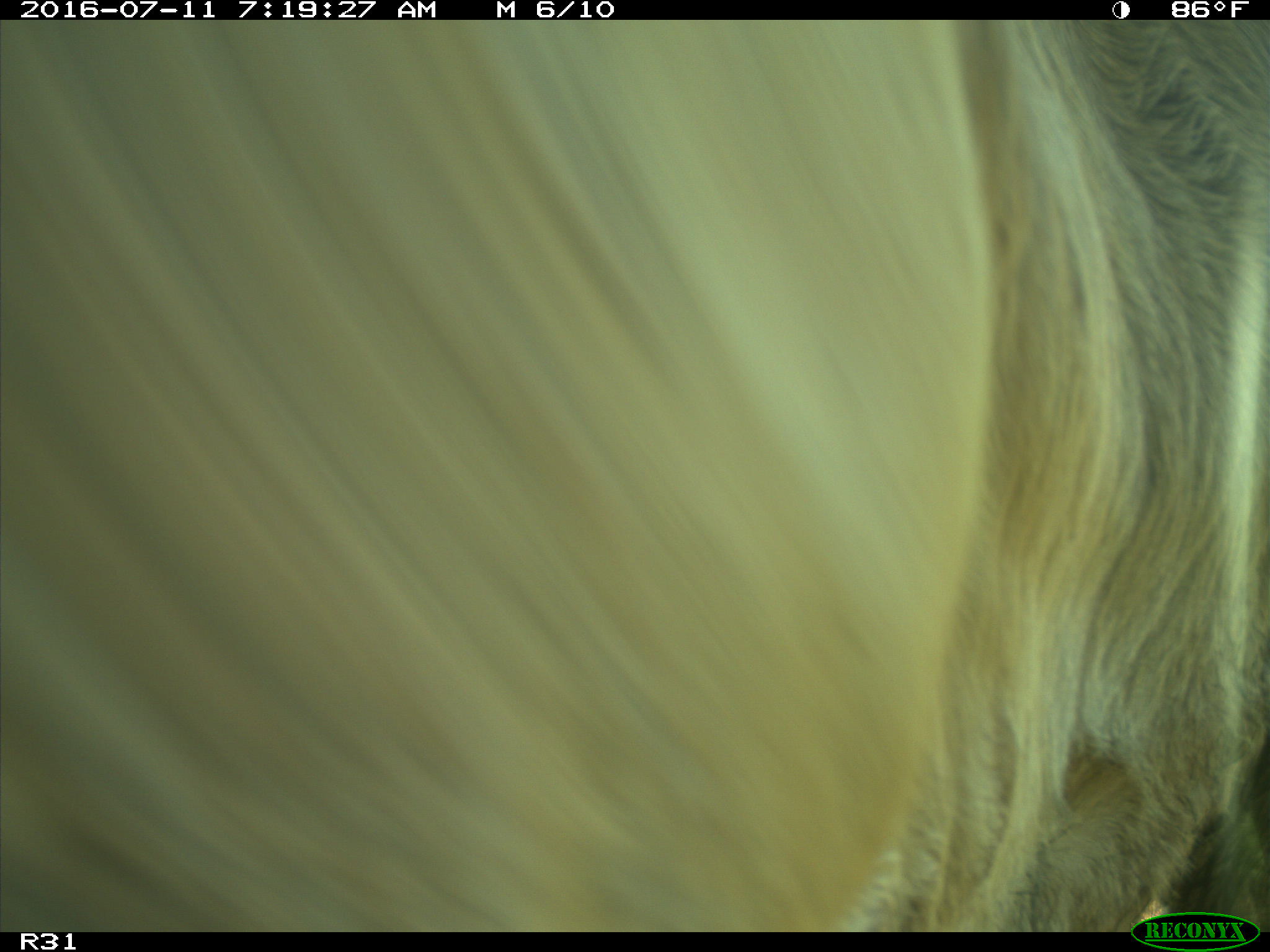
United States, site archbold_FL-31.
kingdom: Animalia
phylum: Chordata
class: Mammalia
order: Artiodactyla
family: Bovidae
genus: Bos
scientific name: Bos taurus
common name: domestic cow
Bos taurus (domestic cow).